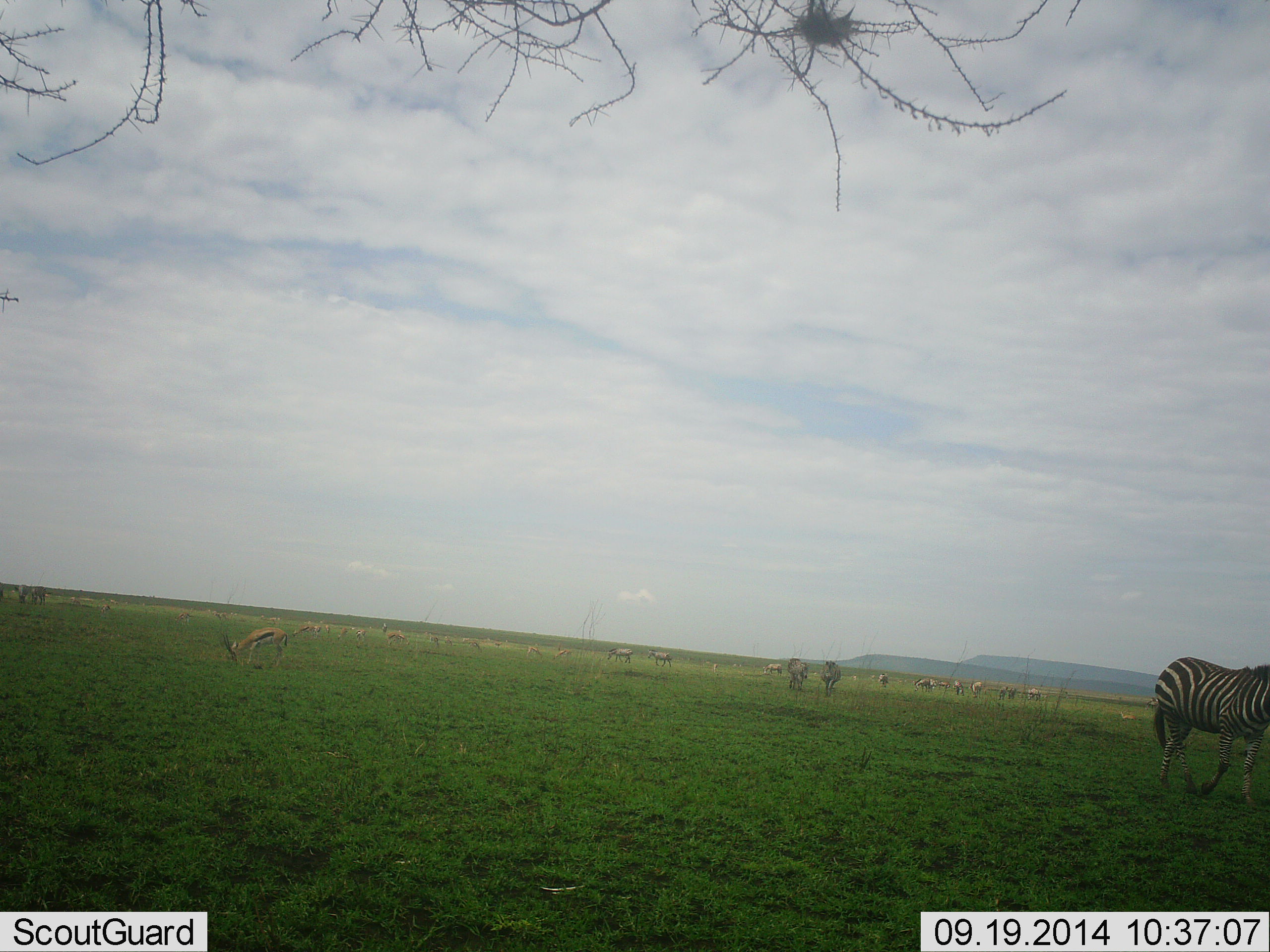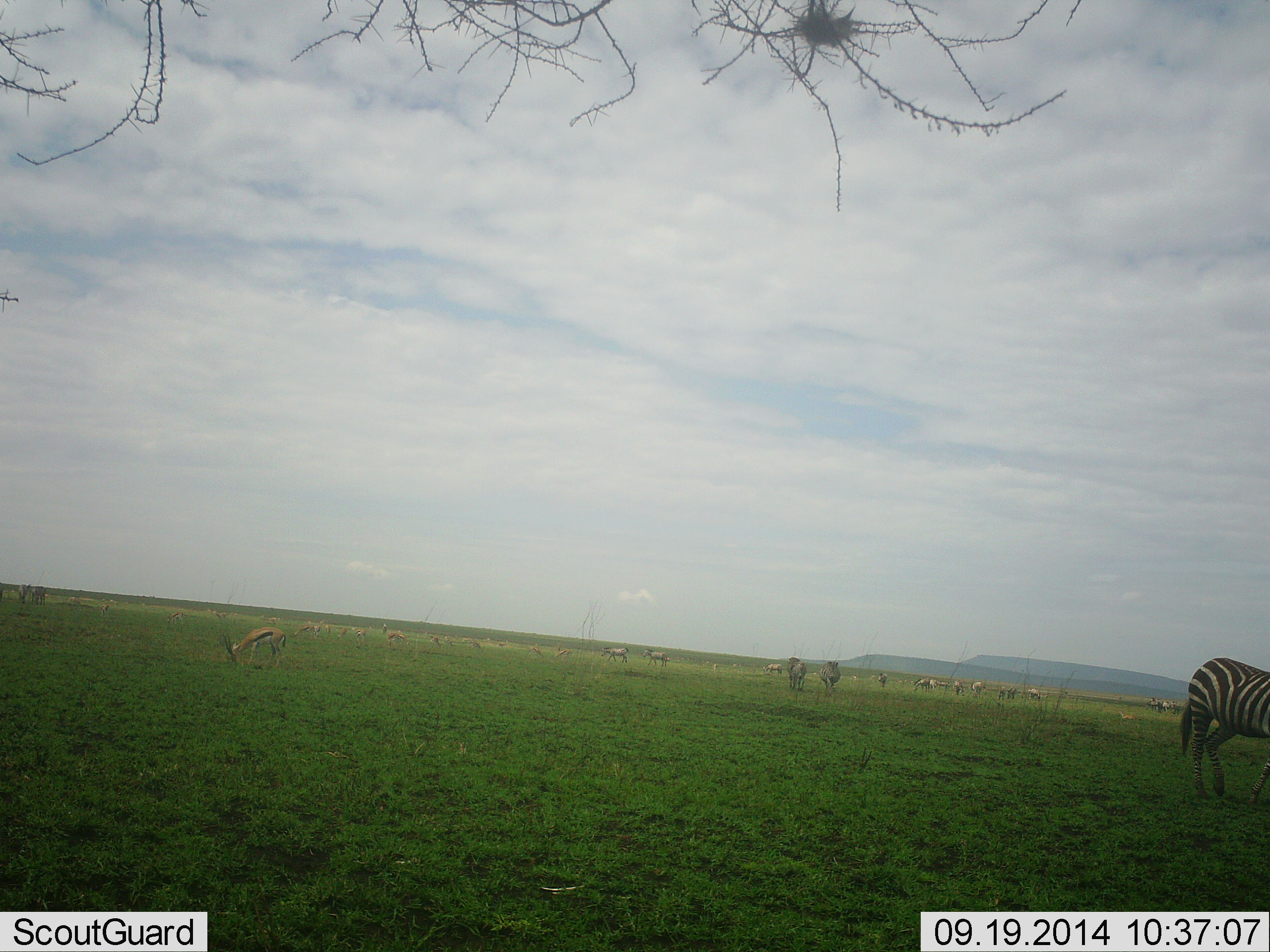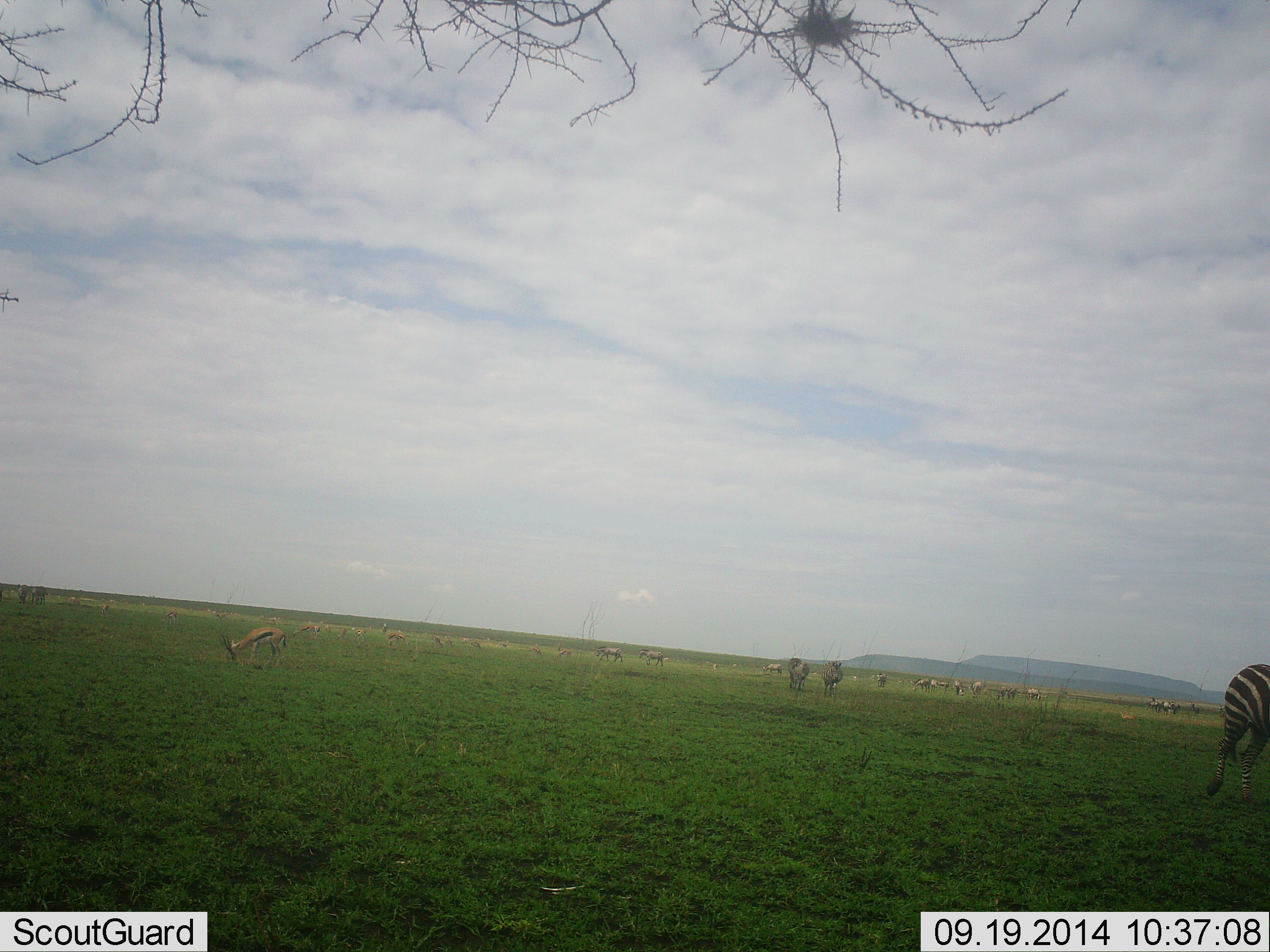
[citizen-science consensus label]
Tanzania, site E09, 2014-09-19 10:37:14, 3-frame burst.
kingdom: Animalia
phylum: Chordata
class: Mammalia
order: Artiodactyla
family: Bovidae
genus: Eudorcas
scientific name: Eudorcas thomsonii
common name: thomson's gazelle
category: gazellethomsons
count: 10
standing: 46%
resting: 15%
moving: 15%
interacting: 0%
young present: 0%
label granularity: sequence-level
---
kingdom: Animalia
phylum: Chordata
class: Mammalia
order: Perissodactyla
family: Equidae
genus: Equus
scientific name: Equus quagga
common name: plains zebra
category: zebra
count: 3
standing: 50%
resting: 0%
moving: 67%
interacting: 0%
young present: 0%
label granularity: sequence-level